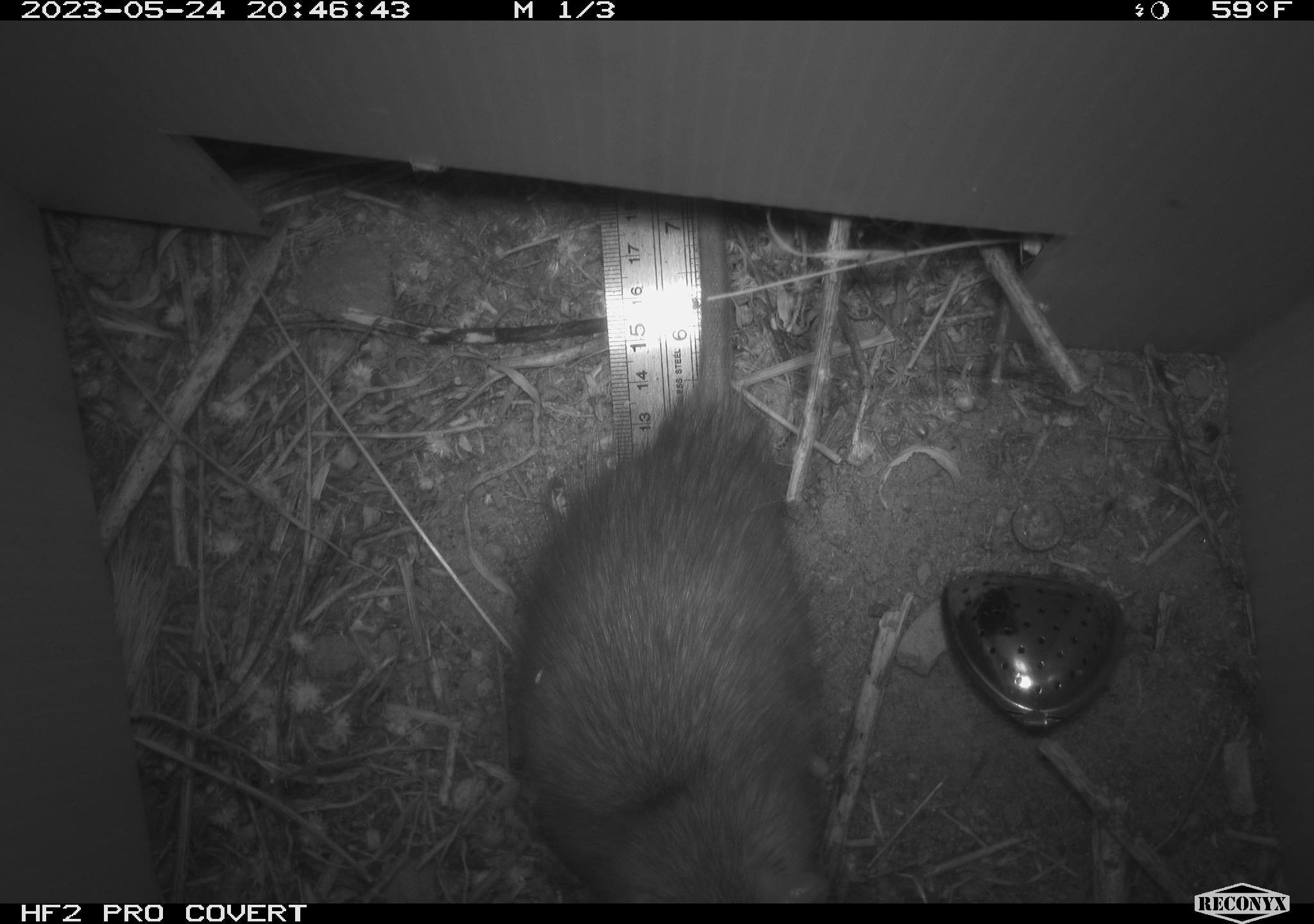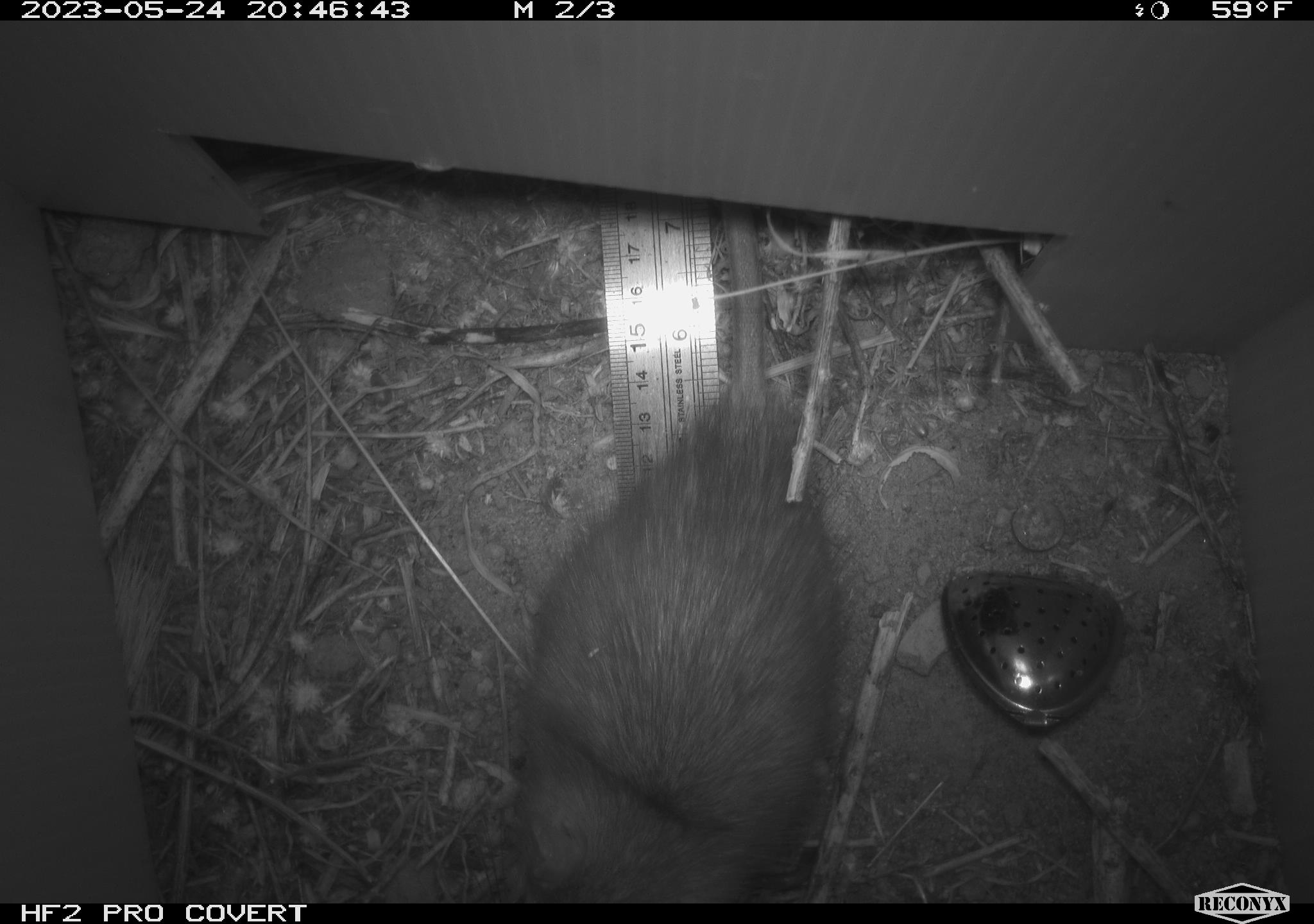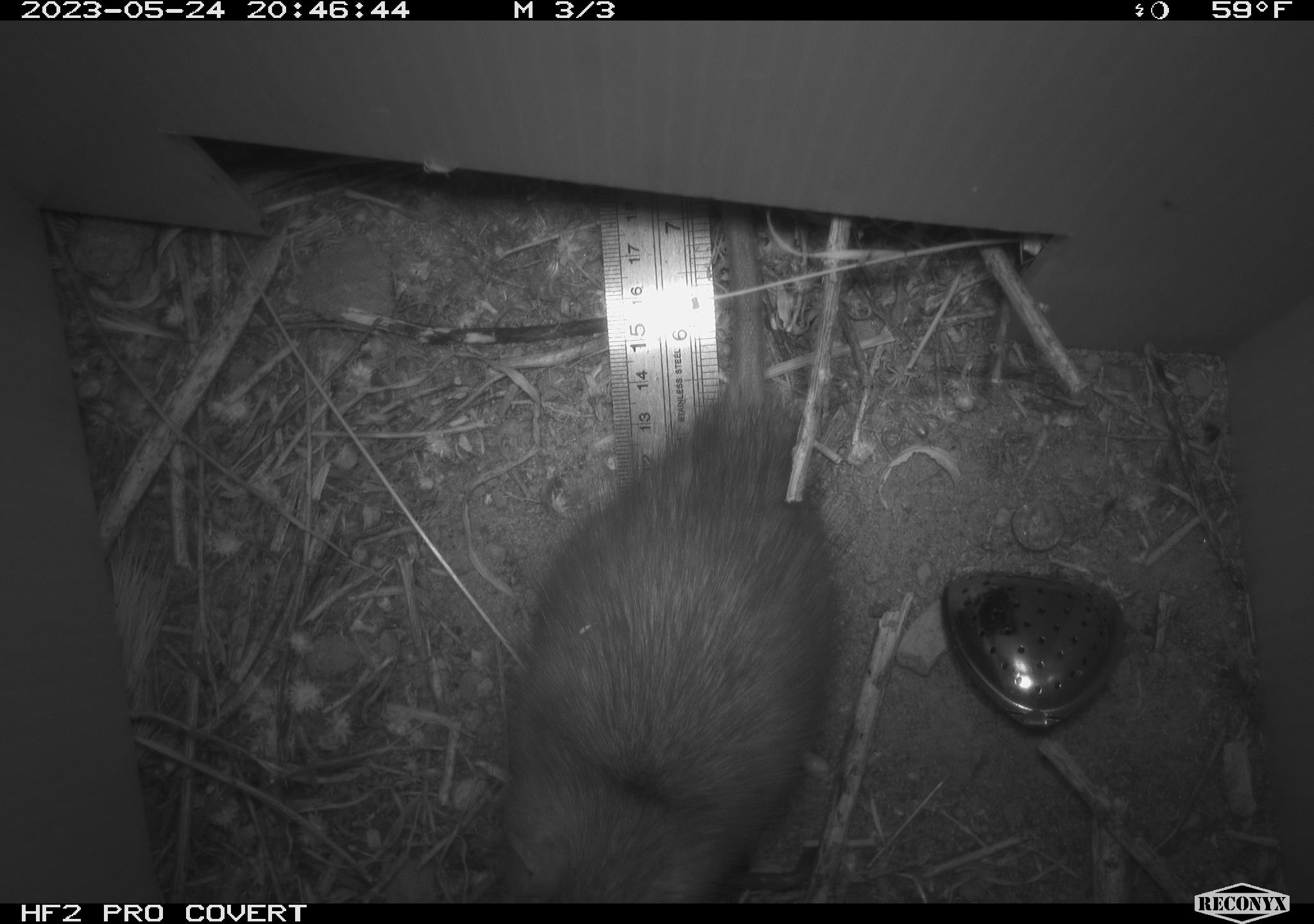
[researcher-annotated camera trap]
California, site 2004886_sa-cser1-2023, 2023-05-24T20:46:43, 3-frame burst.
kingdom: Animalia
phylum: Chordata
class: Mammalia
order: Rodentia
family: Muridae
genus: Rattus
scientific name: Rattus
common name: rat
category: rattus species